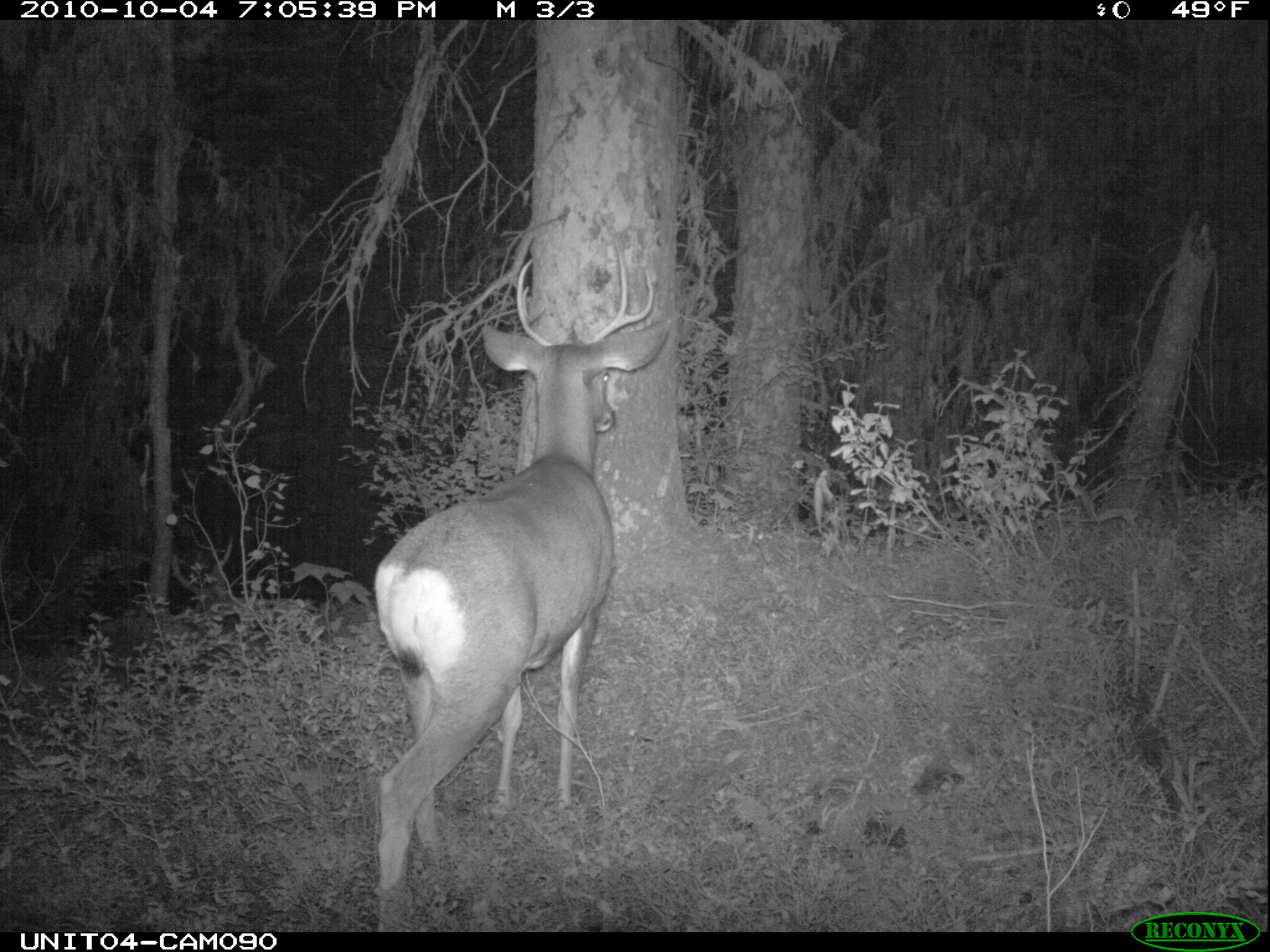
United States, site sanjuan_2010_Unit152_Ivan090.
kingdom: Animalia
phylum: Chordata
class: Mammalia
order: Artiodactyla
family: Cervidae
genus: Odocoileus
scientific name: Odocoileus hemionus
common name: mule deer